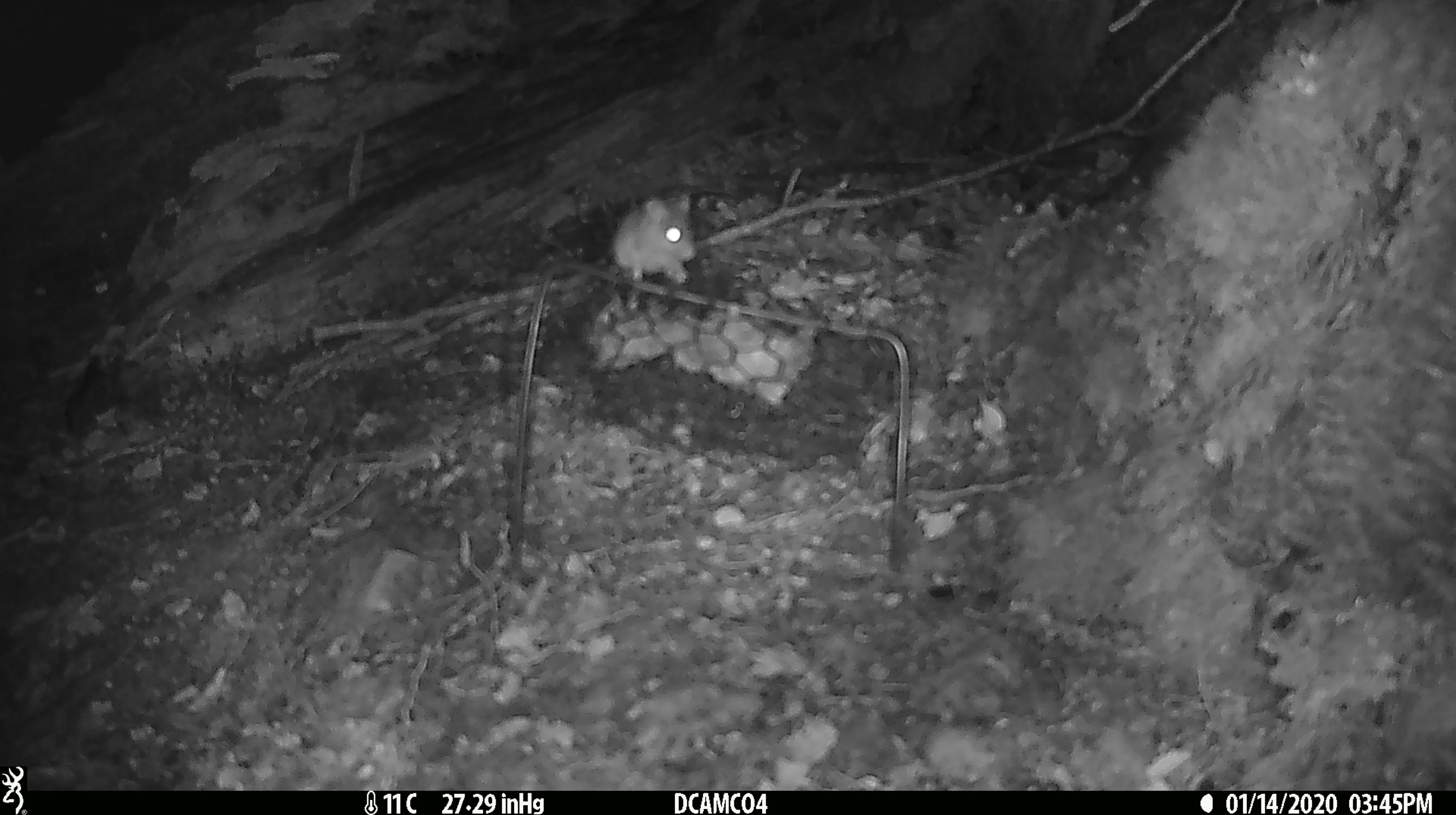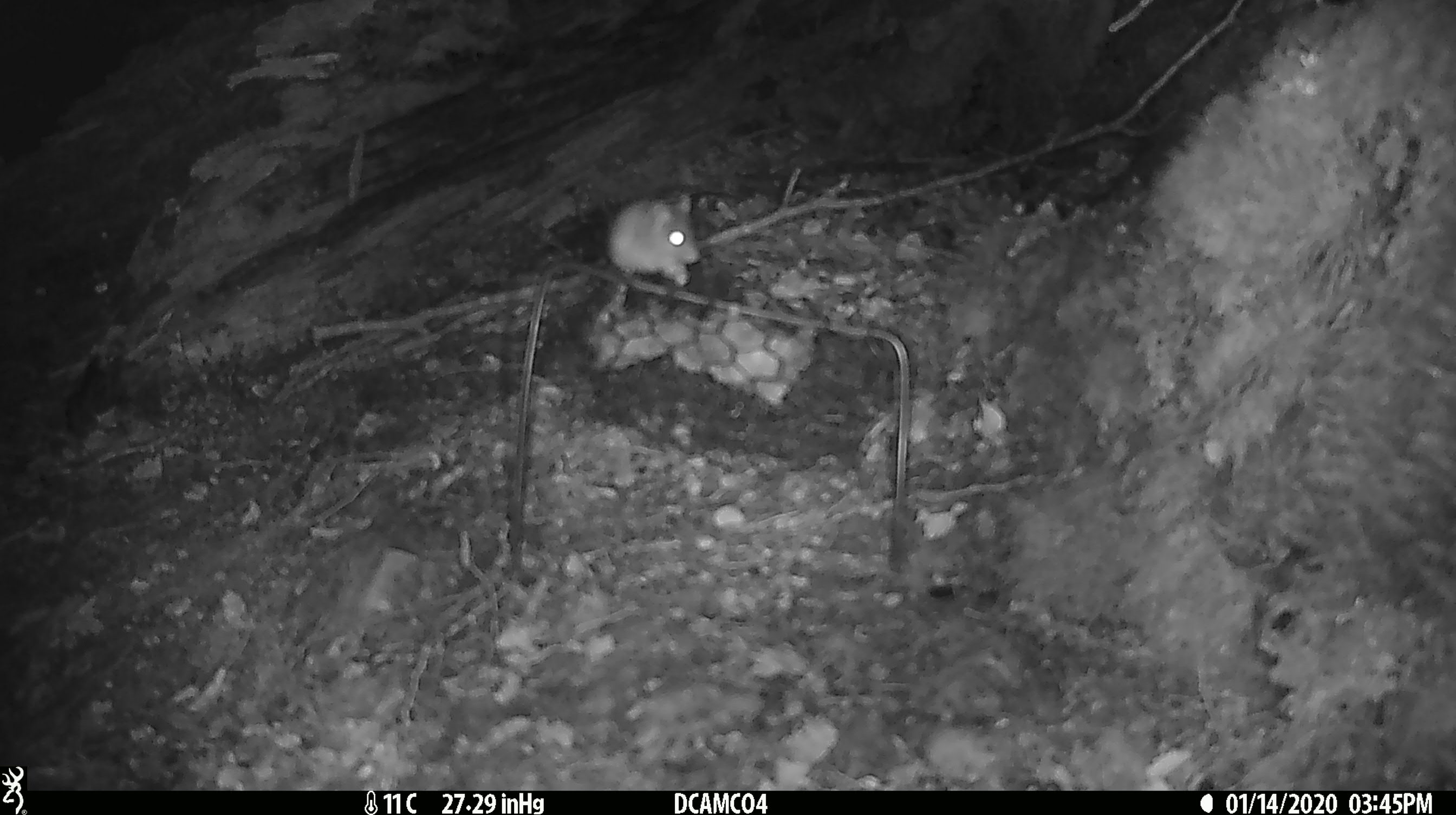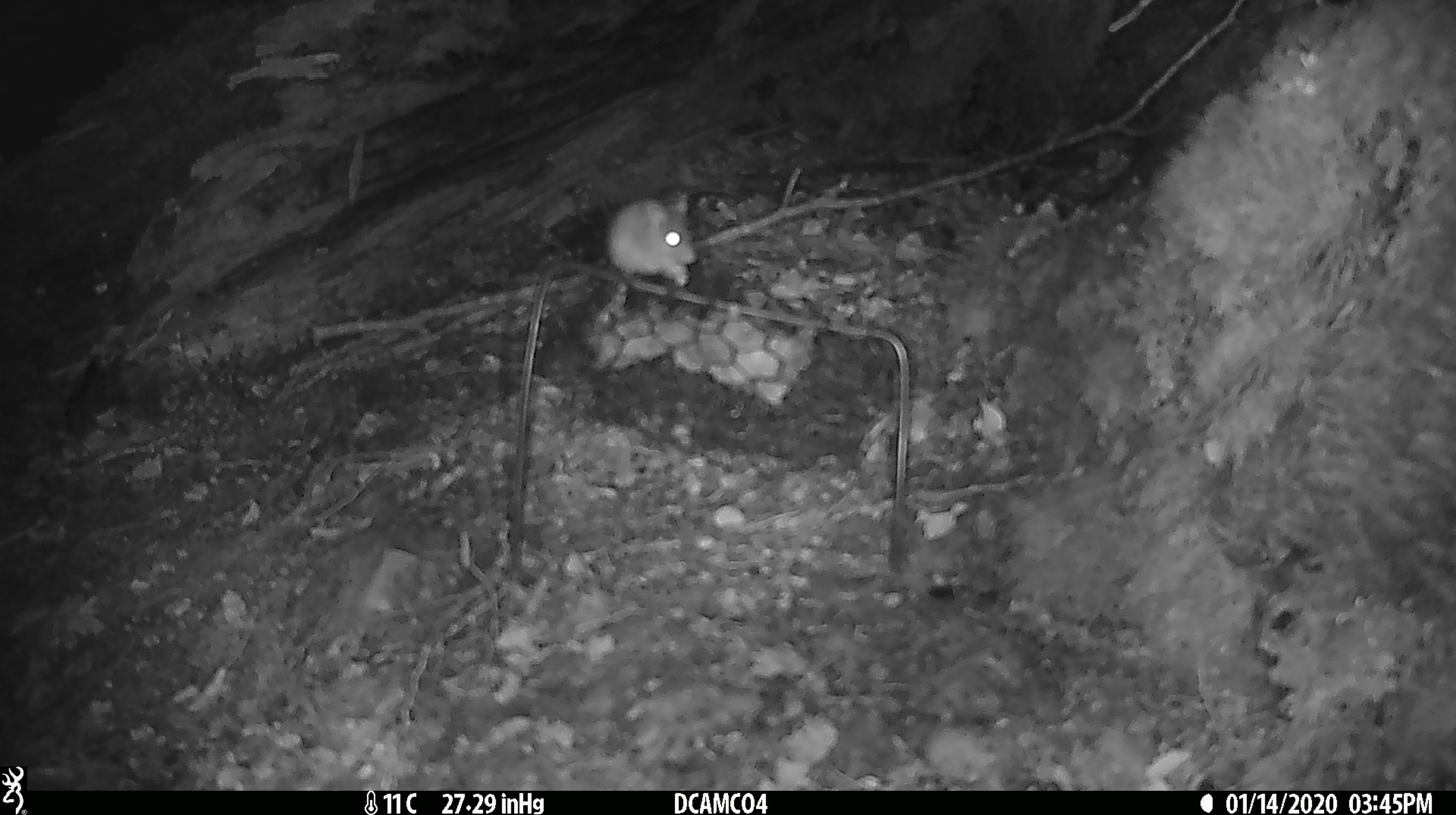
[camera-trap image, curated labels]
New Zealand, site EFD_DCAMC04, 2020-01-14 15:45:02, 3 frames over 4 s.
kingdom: Animalia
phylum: Chordata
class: Mammalia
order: Rodentia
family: Muridae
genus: Mus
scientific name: Mus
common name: mouse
Mouse (Mus).